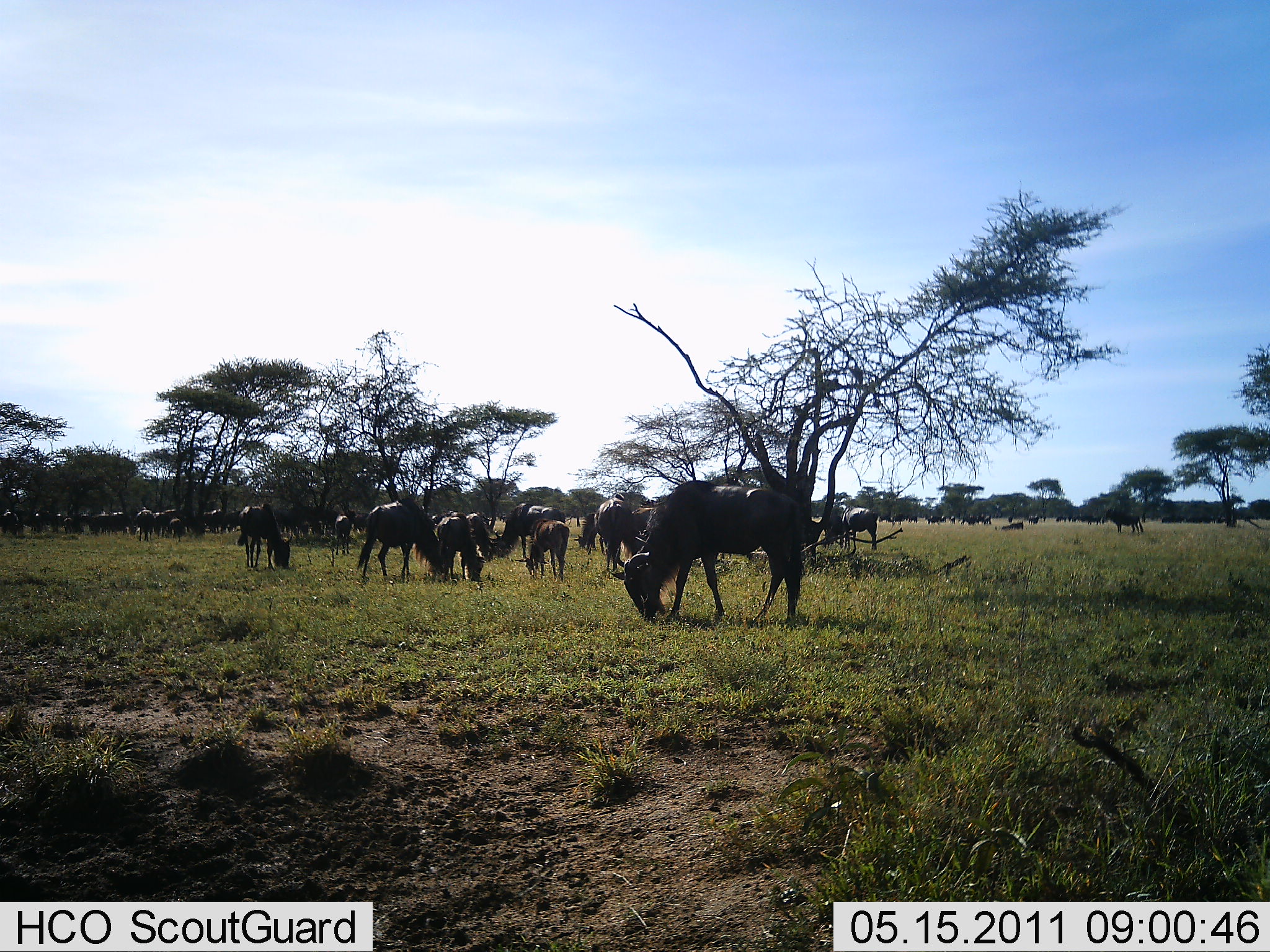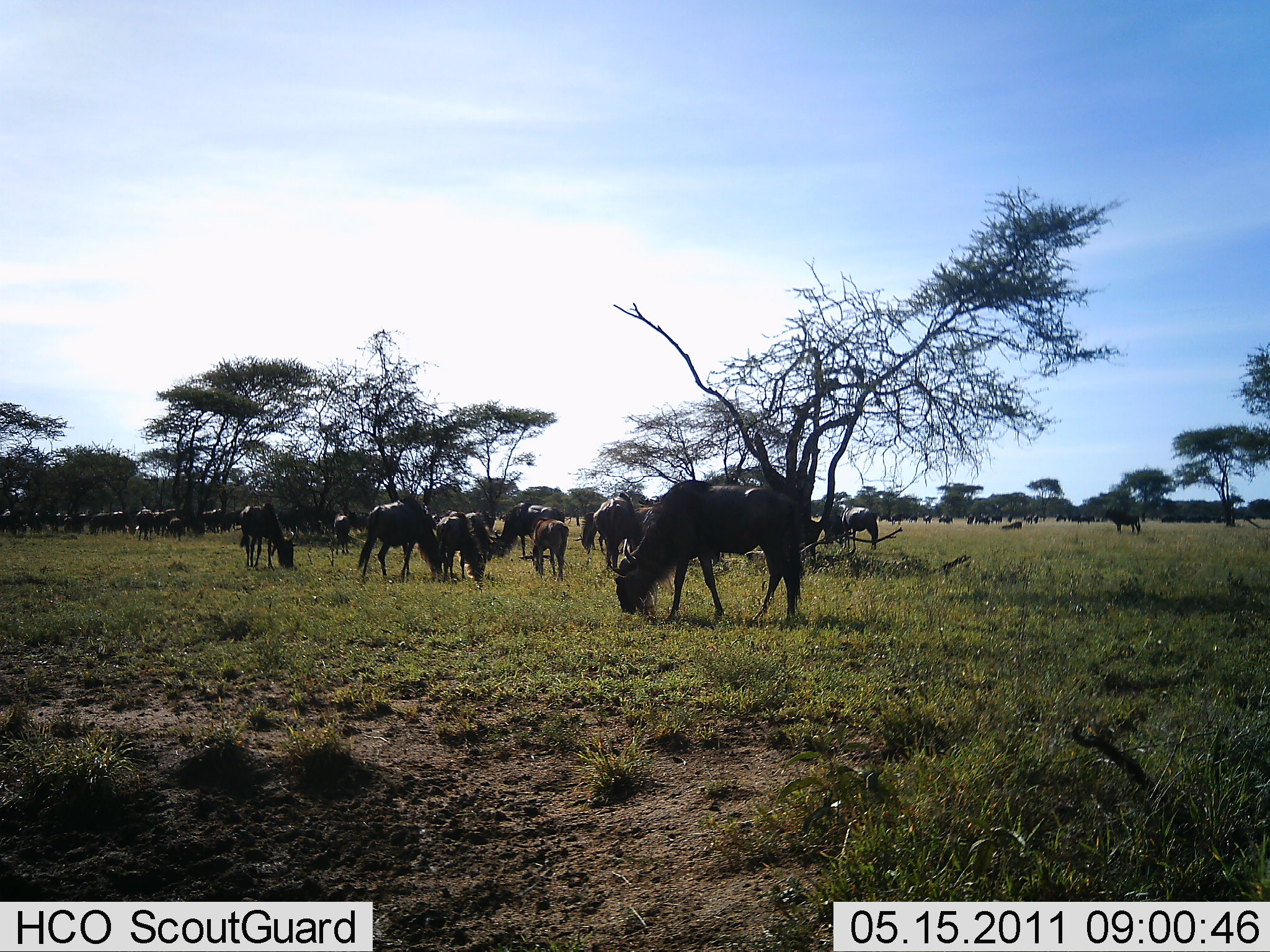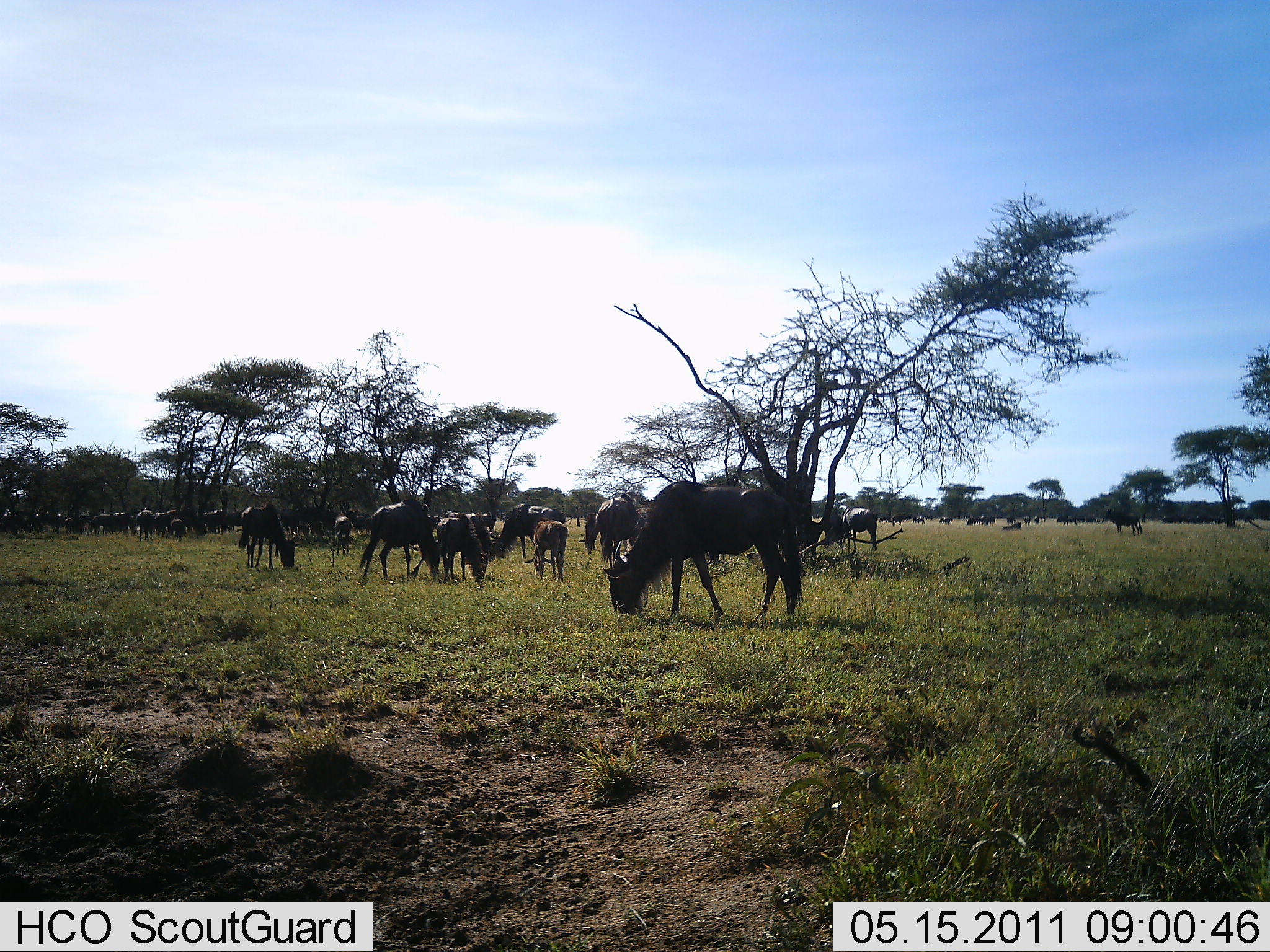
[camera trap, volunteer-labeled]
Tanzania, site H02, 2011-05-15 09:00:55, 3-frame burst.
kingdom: Animalia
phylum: Chordata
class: Mammalia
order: Artiodactyla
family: Bovidae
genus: Connochaetes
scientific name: Connochaetes taurinus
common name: blue wildebeest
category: wildebeest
Wildebeest (blue wildebeest) (Connochaetes taurinus), count 51+. Behavior (volunteer vote fractions): standing 55%, resting 0%, moving 9%, interacting 0%. Young present (vote fraction): 9%. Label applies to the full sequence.